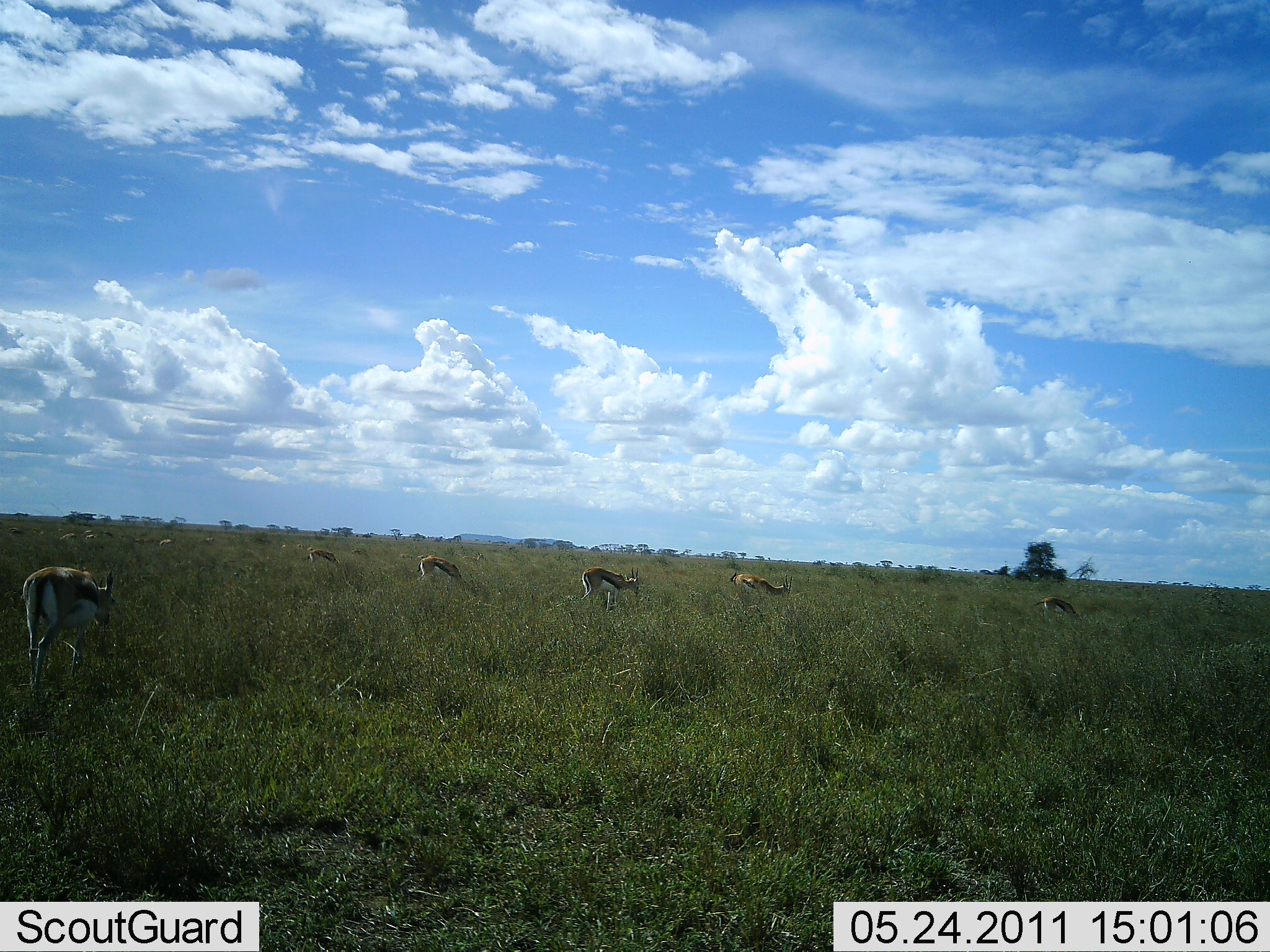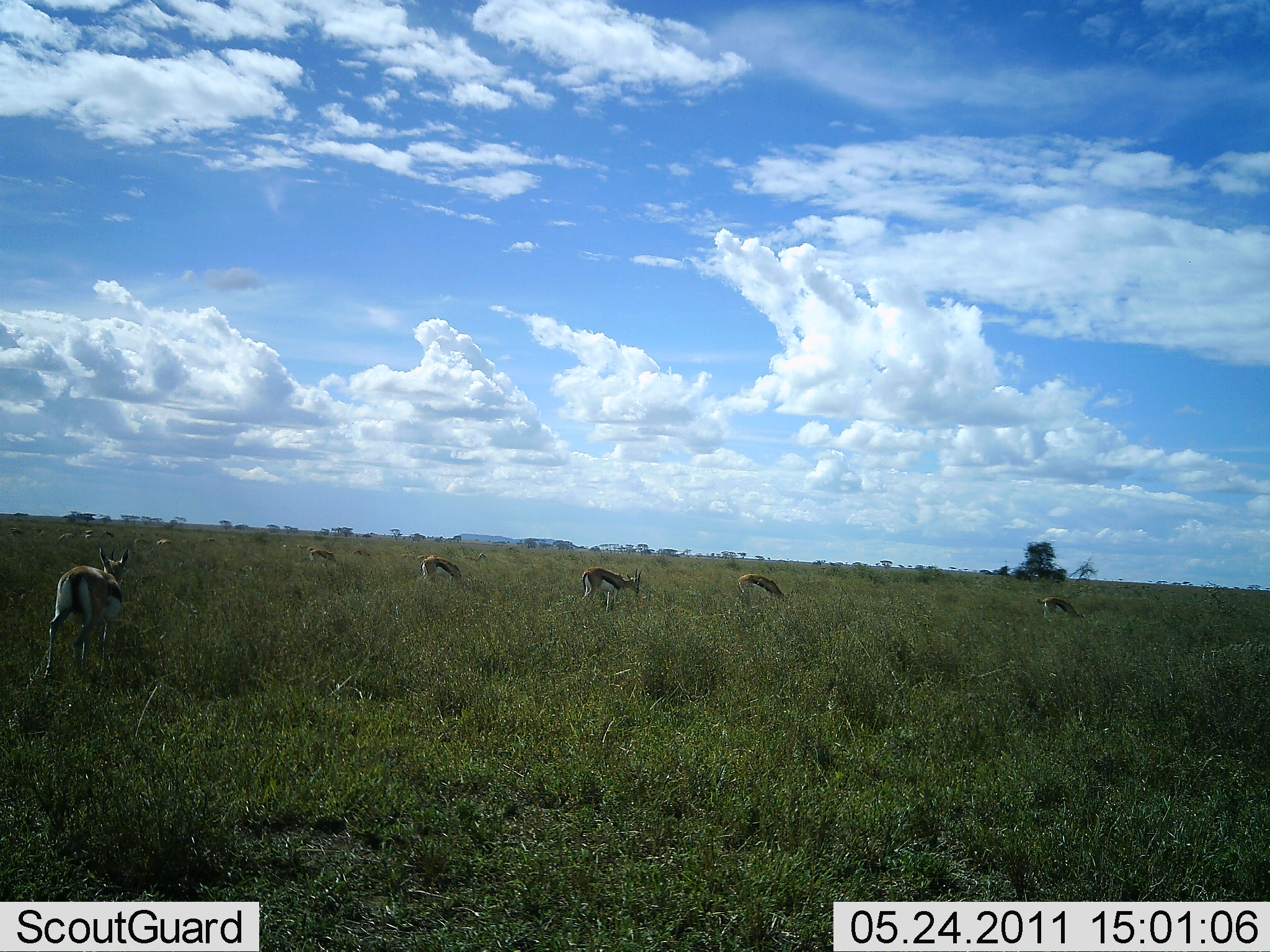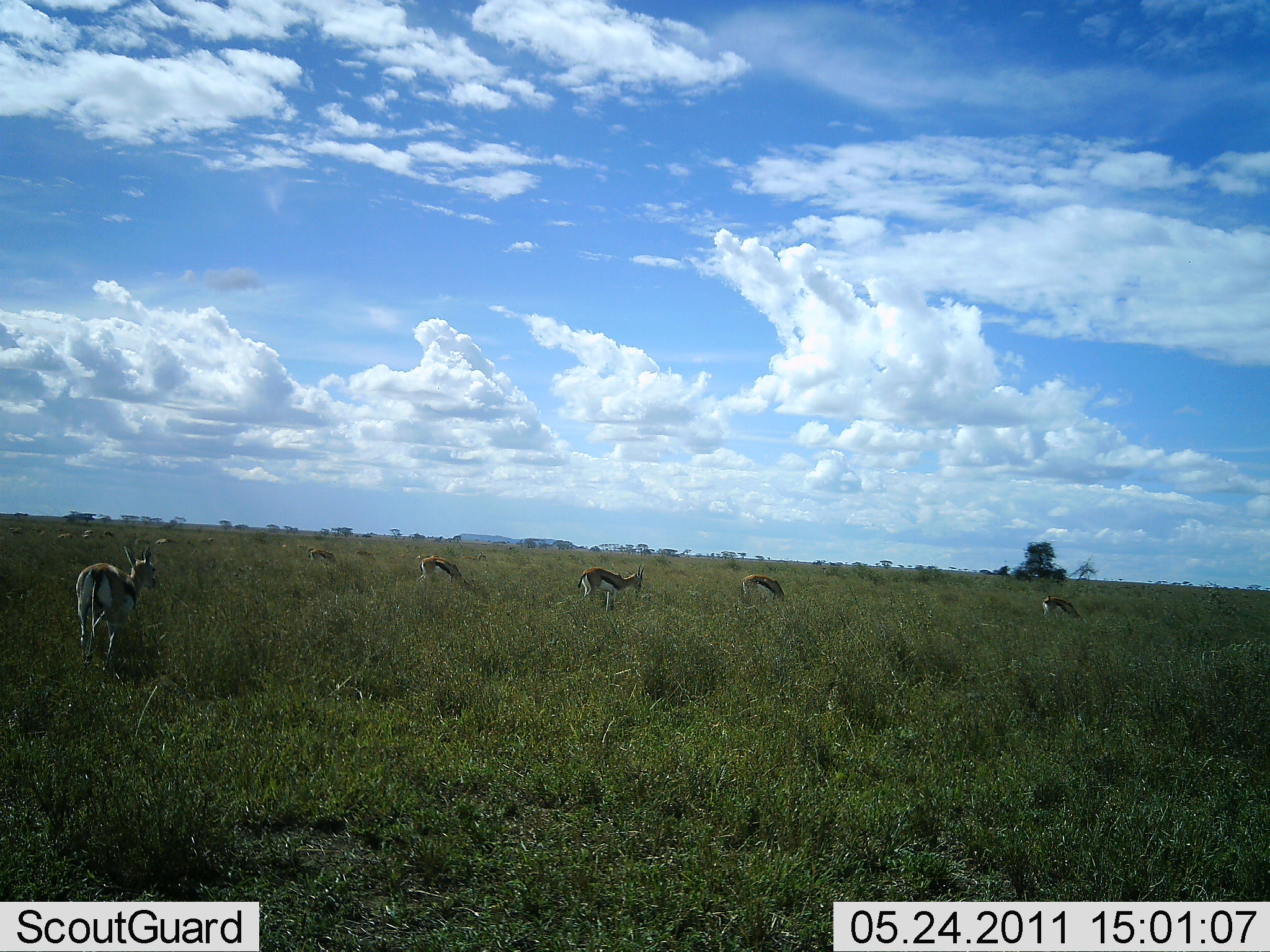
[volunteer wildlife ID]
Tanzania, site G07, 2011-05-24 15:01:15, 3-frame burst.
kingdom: Animalia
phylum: Chordata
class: Mammalia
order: Artiodactyla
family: Bovidae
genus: Eudorcas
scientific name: Eudorcas thomsonii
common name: thomson's gazelle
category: gazellethomsons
Gazellethomsons (thomson's gazelle) (Eudorcas thomsonii), count 8. Behavior (volunteer vote fractions): standing 50%, resting 8%, moving 50%, interacting 0%. Young present (vote fraction): 0%. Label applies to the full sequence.